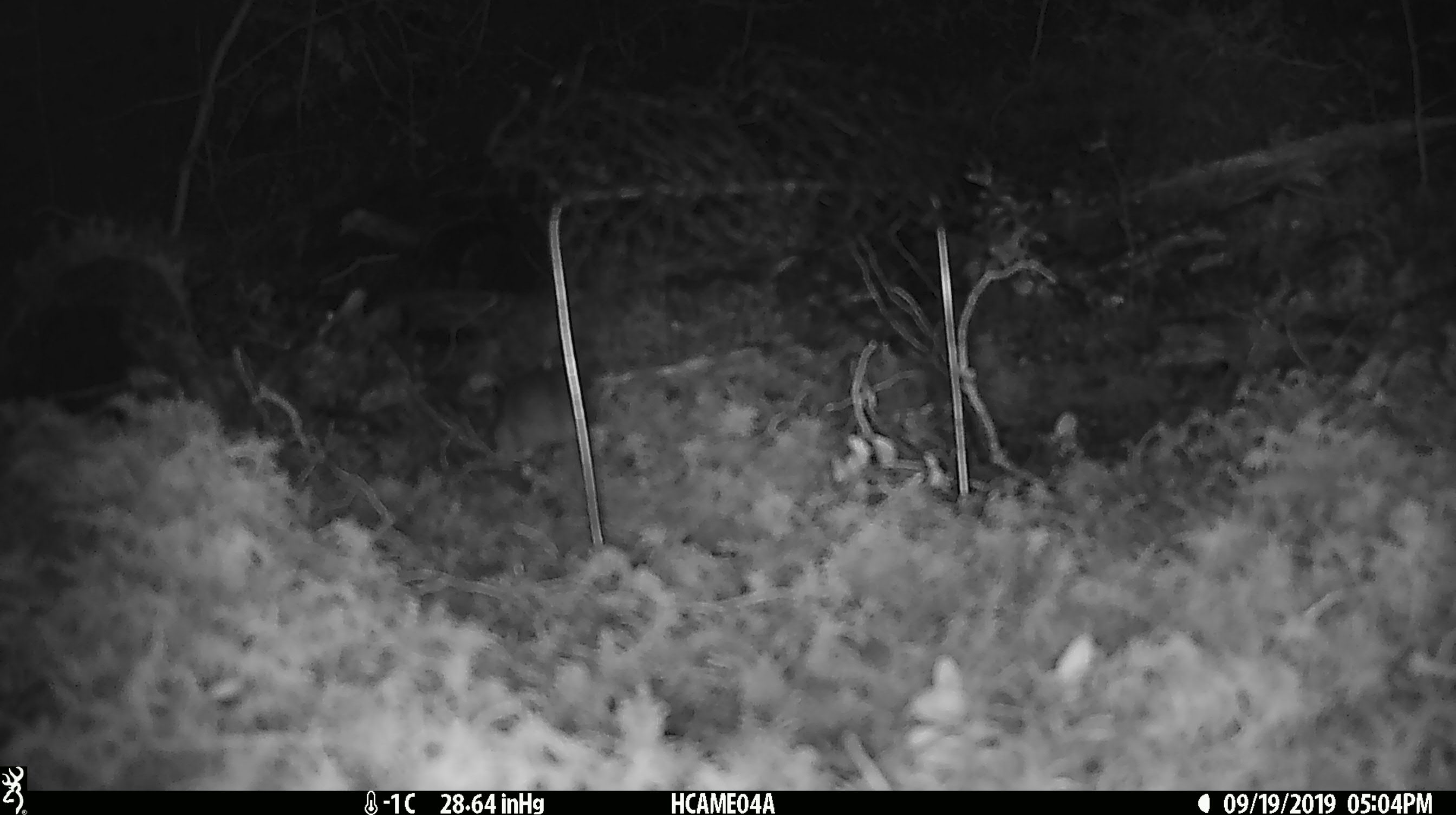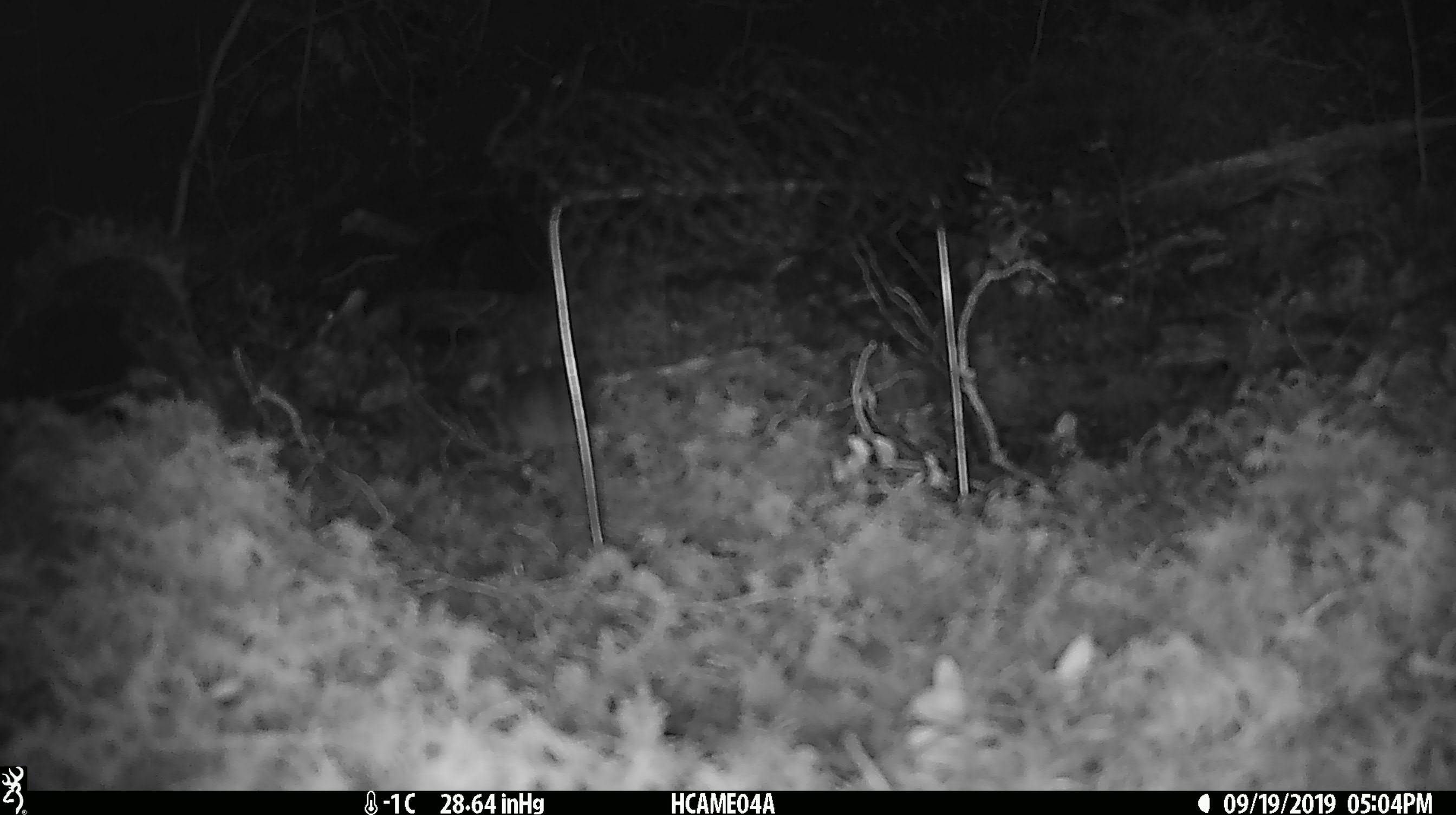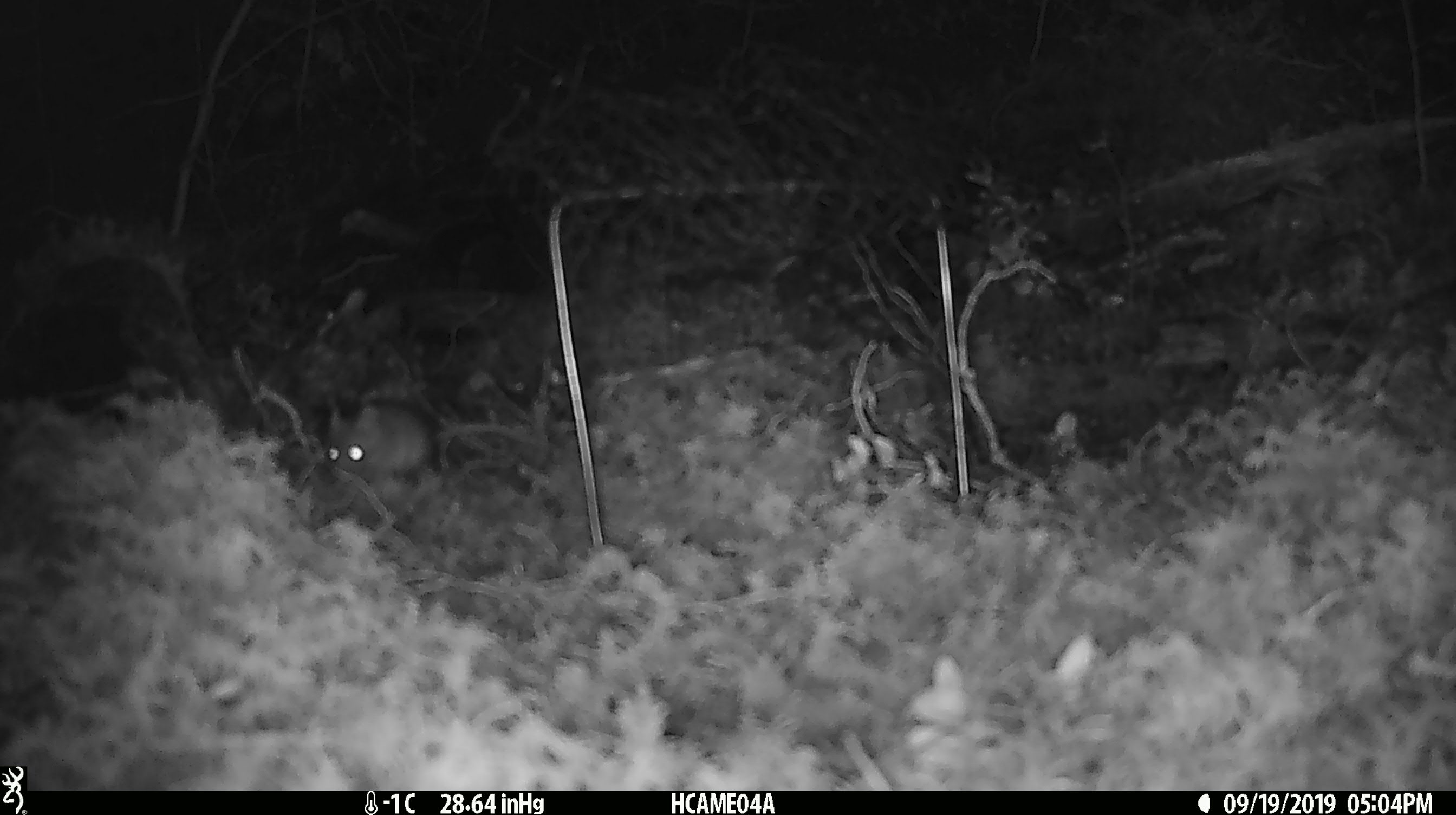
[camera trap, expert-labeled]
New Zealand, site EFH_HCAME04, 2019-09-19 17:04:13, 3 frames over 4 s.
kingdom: Animalia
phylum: Chordata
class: Mammalia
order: Rodentia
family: Muridae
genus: Mus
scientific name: Mus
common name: mouse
Mouse (Mus).